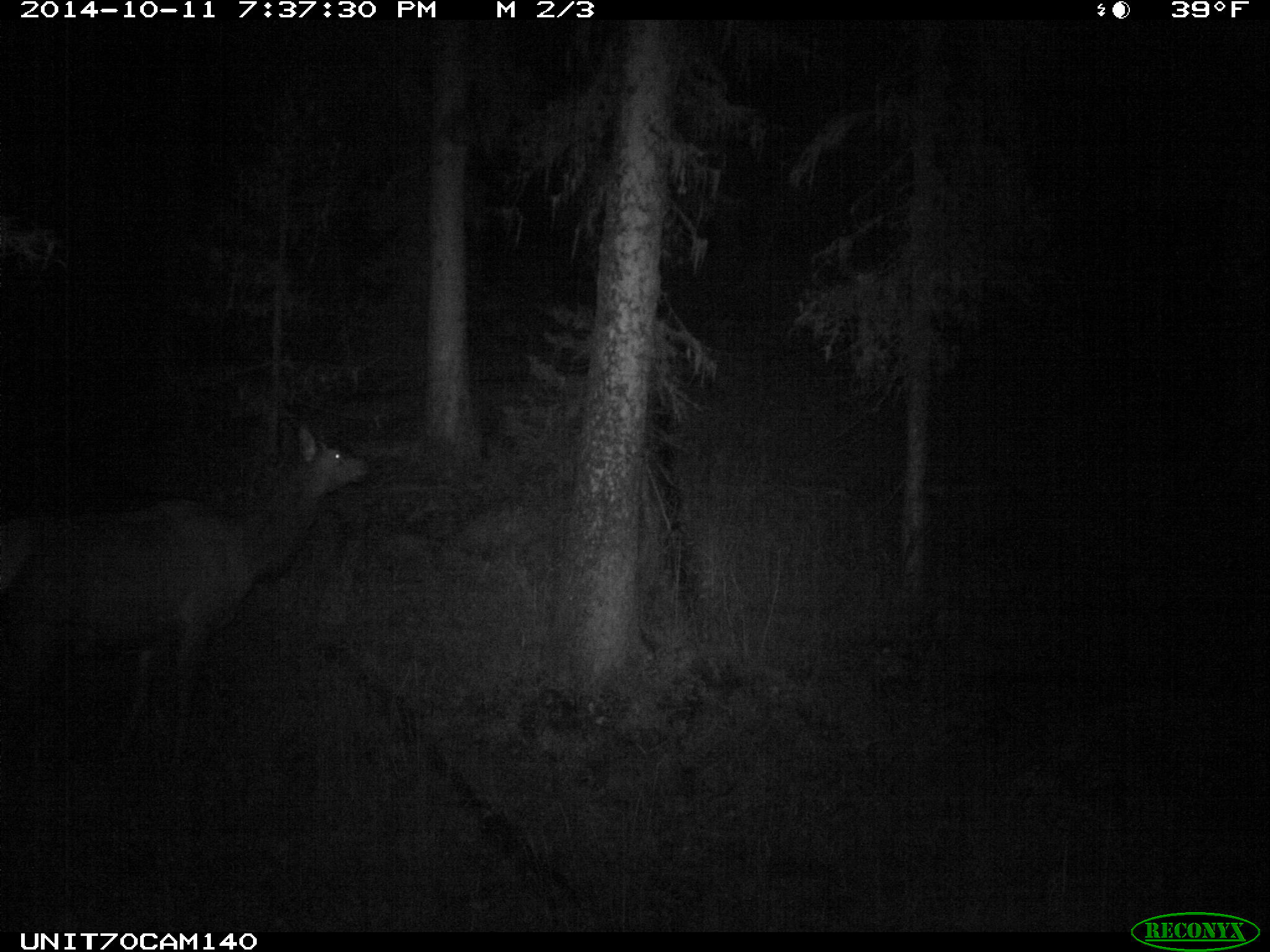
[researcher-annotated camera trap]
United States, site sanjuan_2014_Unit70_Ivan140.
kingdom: Animalia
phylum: Chordata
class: Mammalia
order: Artiodactyla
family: Cervidae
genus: Cervus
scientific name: Cervus elaphus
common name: red deer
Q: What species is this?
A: Cervus elaphus (red deer).